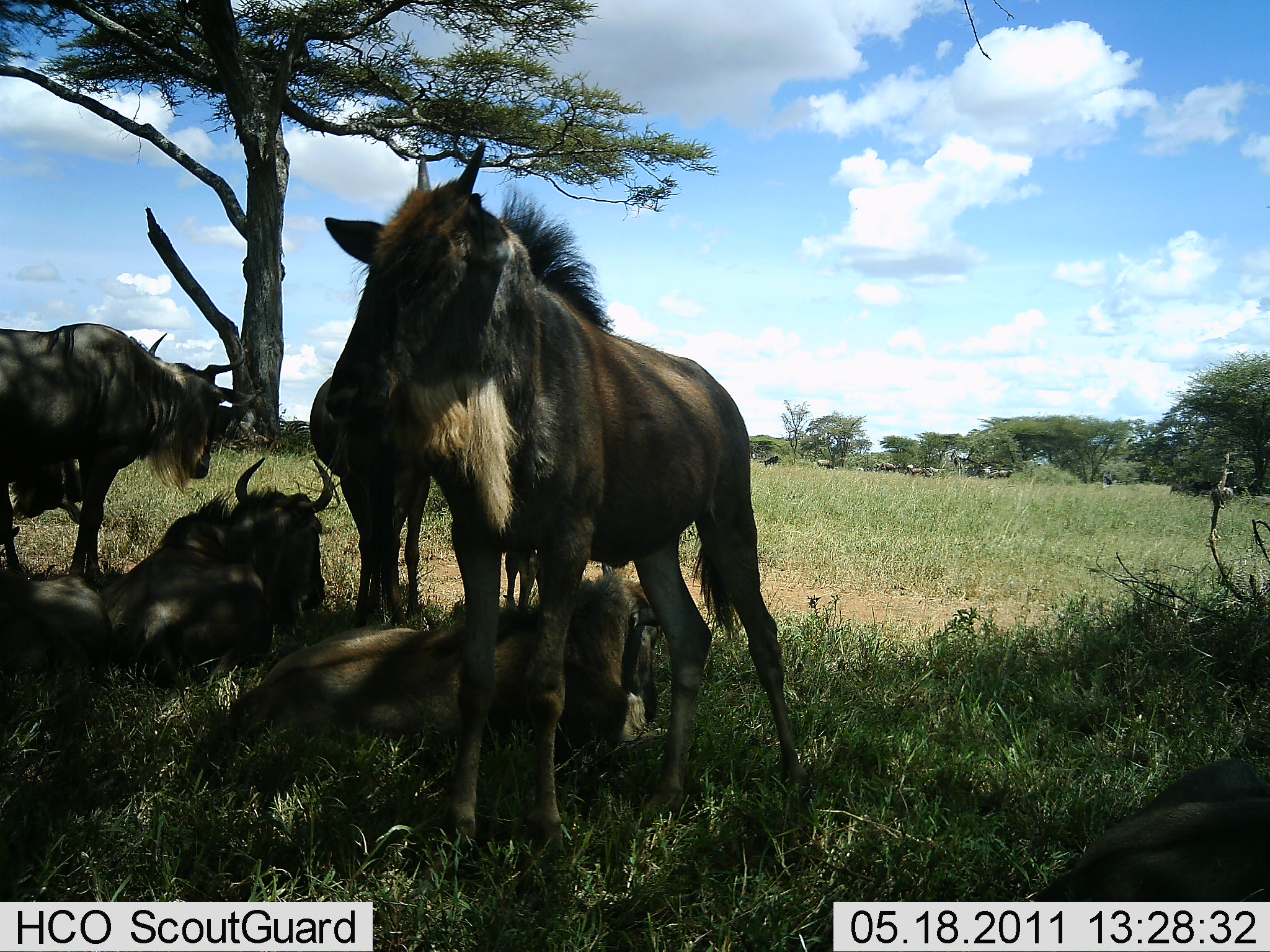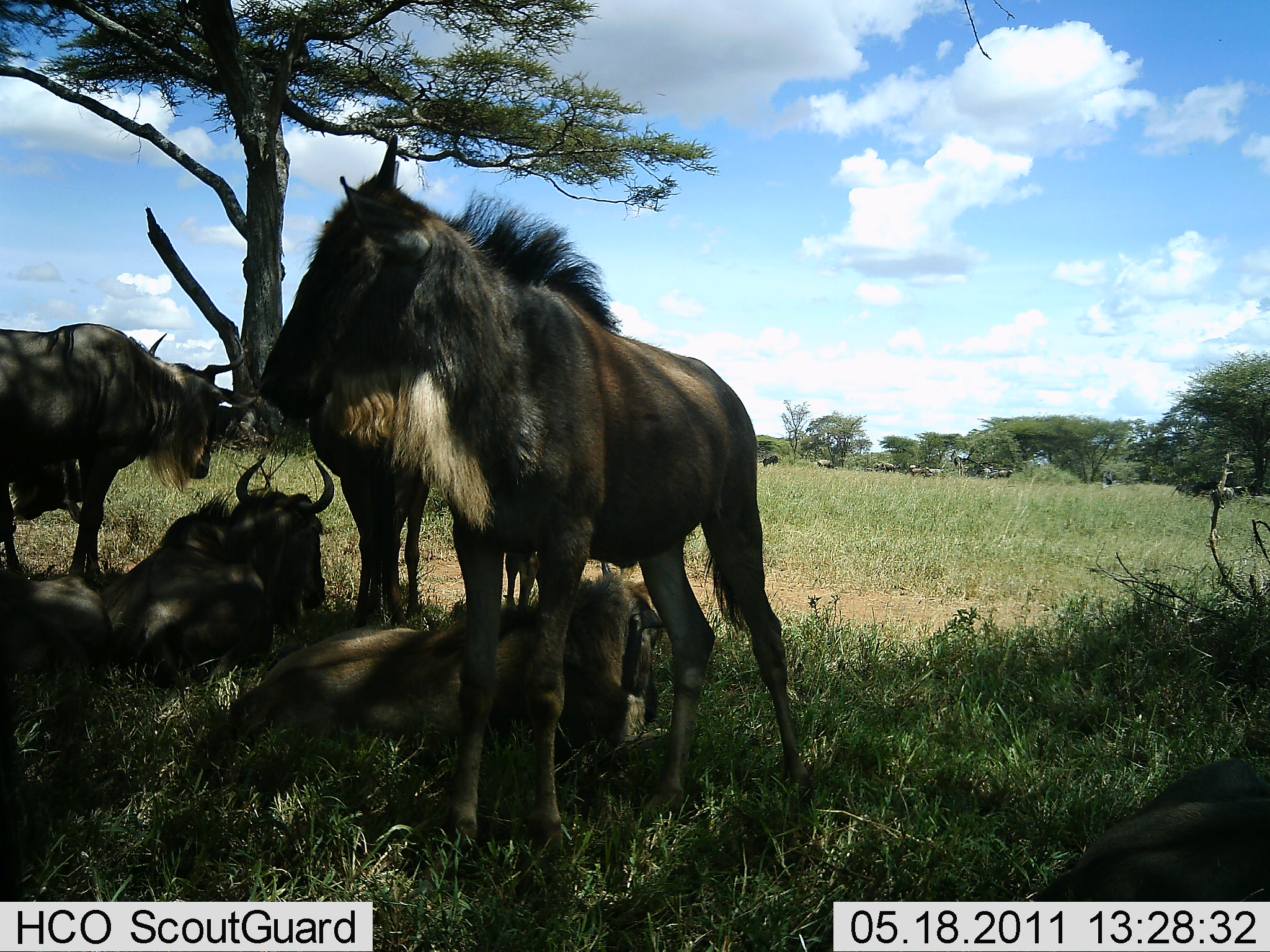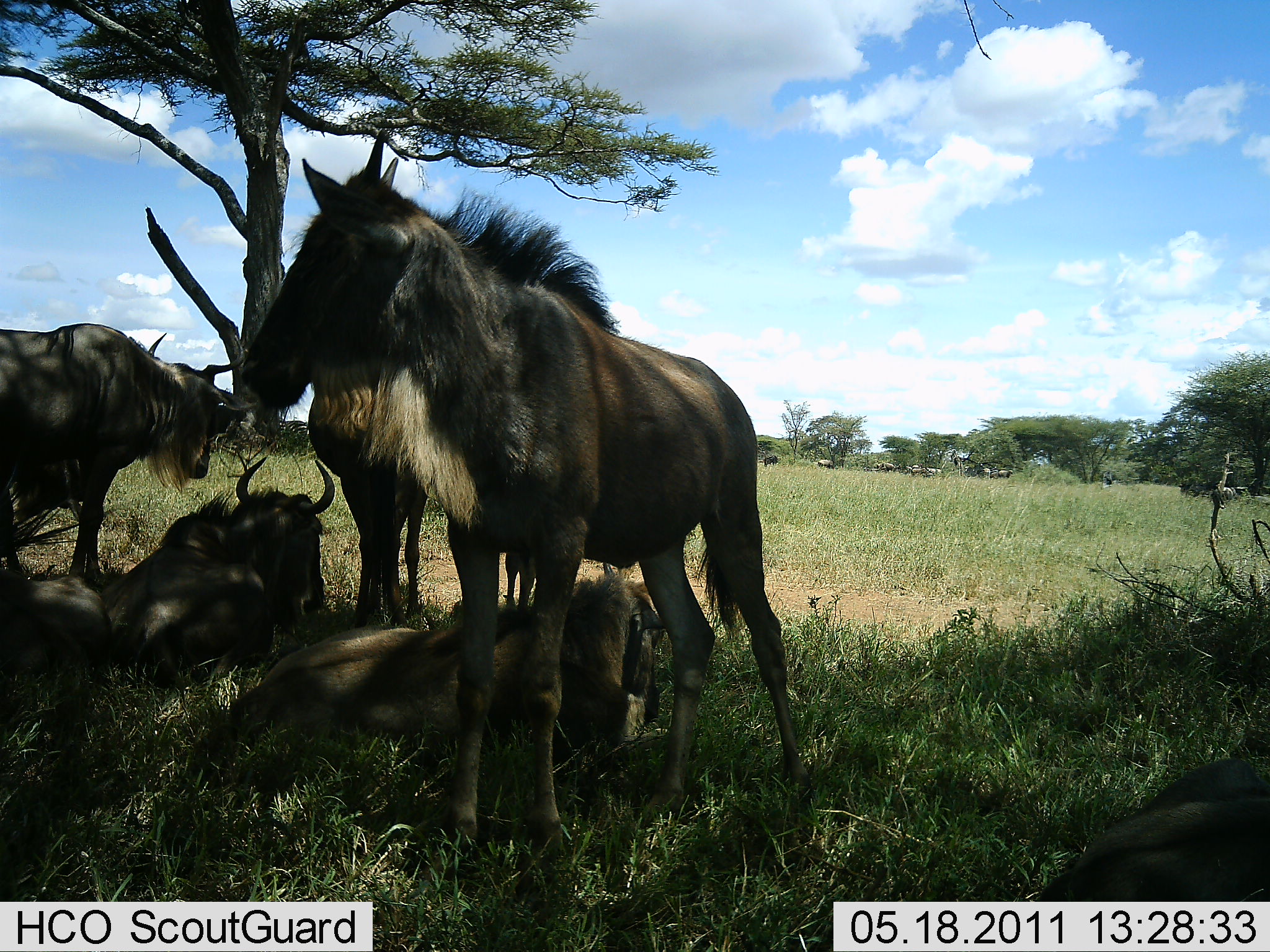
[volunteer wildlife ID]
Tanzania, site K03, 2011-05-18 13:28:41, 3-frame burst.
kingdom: Animalia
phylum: Chordata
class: Mammalia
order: Artiodactyla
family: Bovidae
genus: Connochaetes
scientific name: Connochaetes taurinus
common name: blue wildebeest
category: wildebeest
Wildebeest (blue wildebeest) (Connochaetes taurinus), count 6. Behavior (volunteer vote fractions): standing 75%, resting 100%, moving 12%, interacting 6%. Young present (vote fraction): 12%. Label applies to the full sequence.